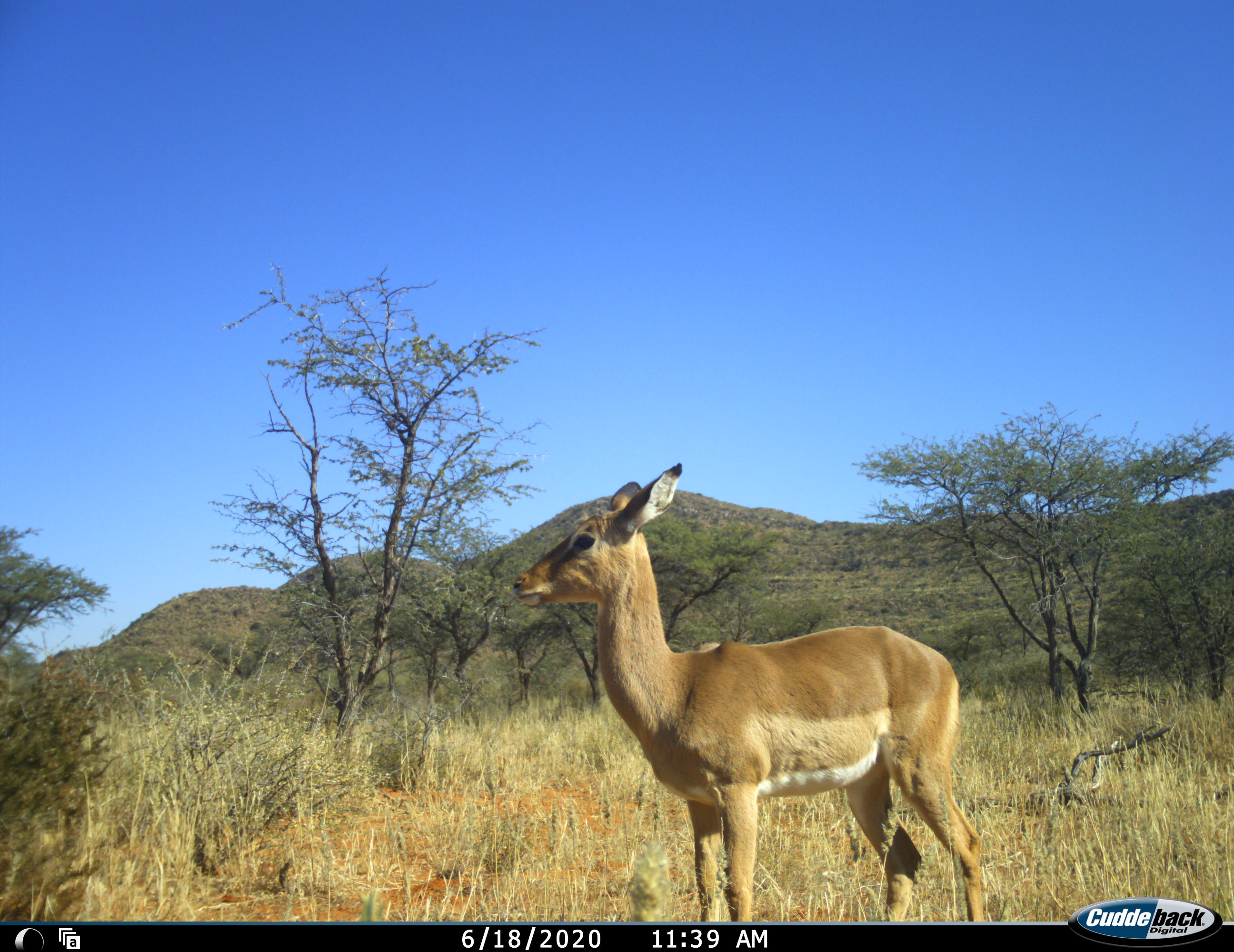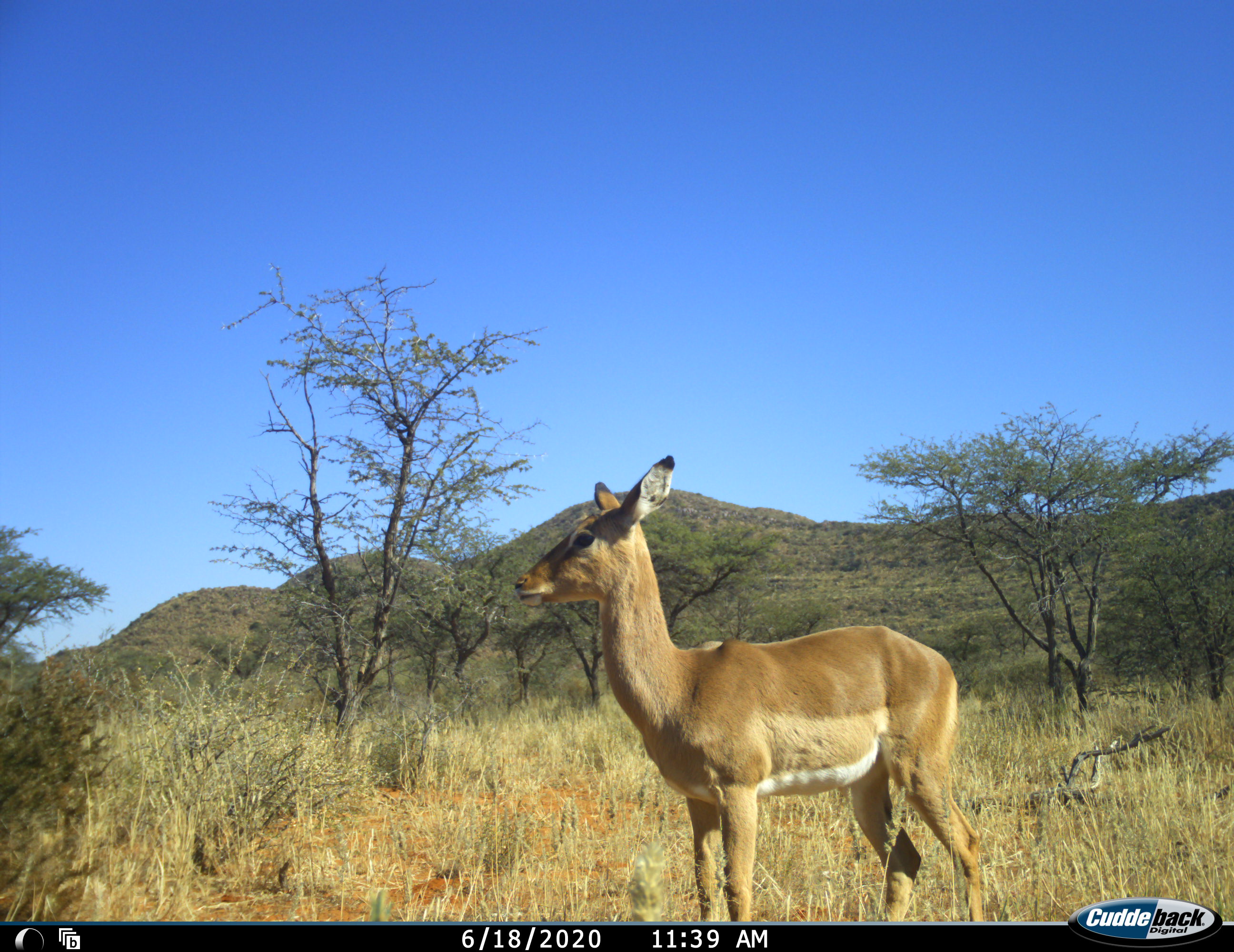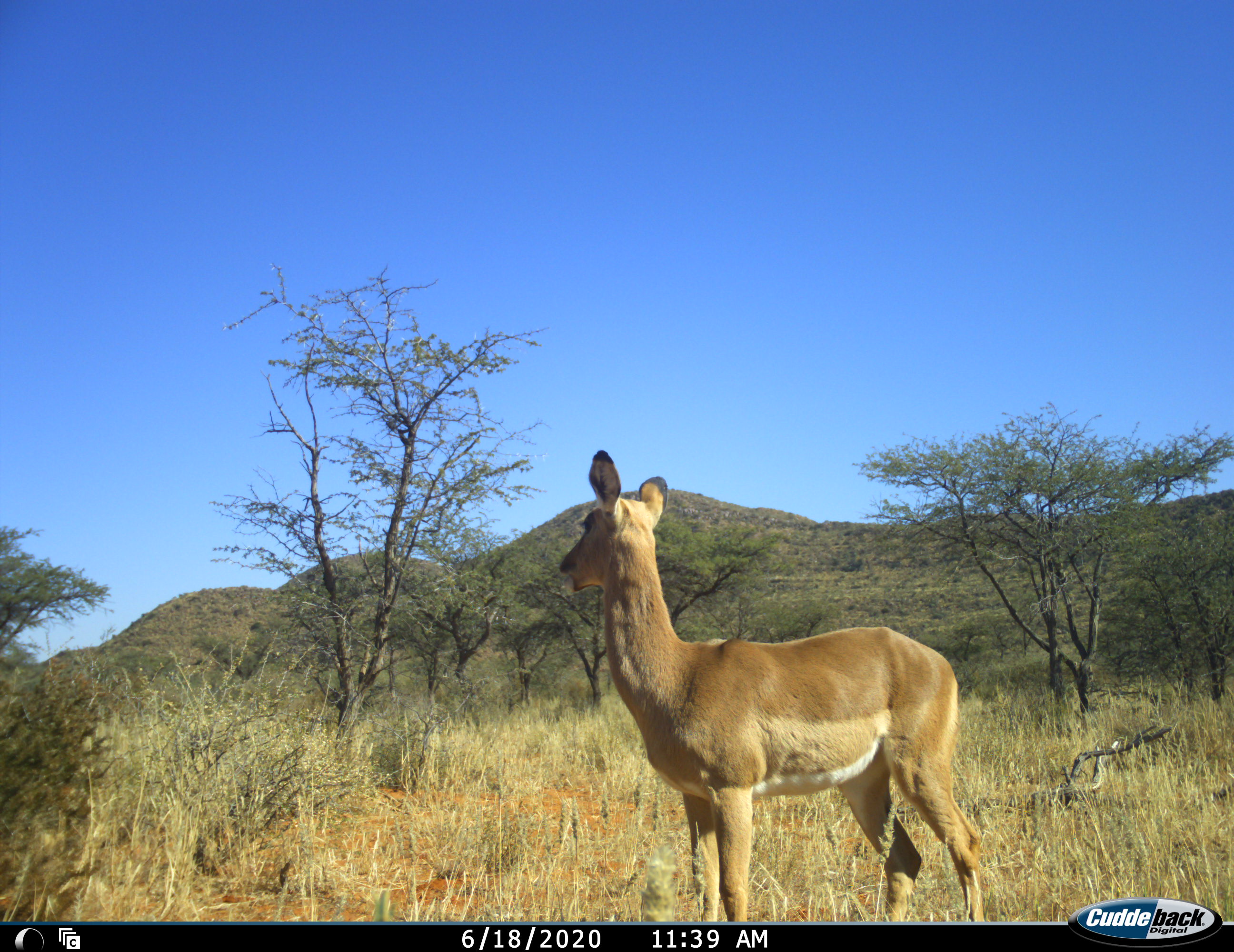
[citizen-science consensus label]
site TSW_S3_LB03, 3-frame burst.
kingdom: Animalia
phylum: Chordata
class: Mammalia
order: Artiodactyla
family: Bovidae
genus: Aepyceros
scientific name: Aepyceros melampus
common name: impala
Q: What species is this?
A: Impala (Aepyceros melampus).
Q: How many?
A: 1.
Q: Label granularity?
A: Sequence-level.